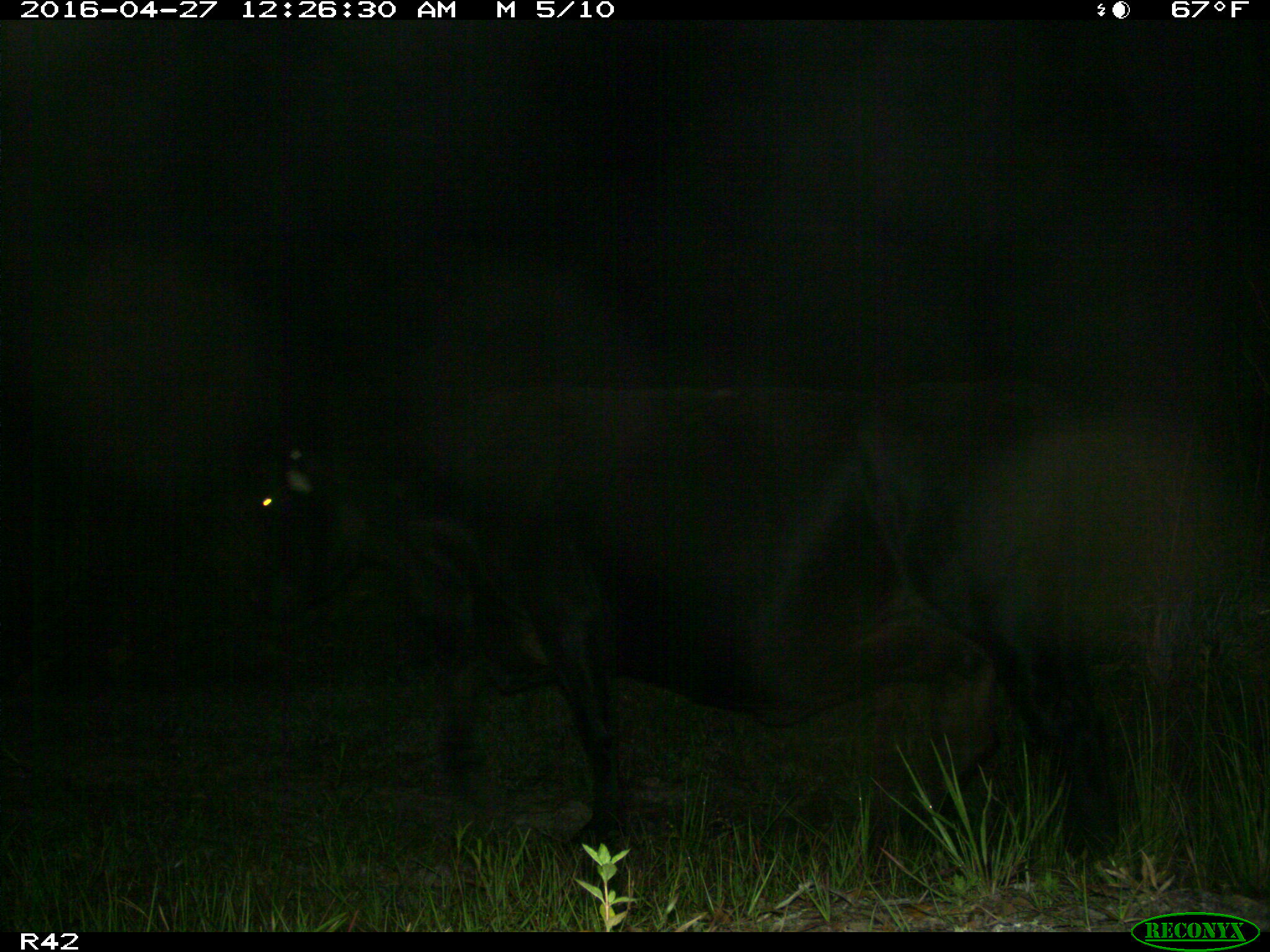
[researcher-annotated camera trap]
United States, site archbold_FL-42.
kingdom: Animalia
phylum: Chordata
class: Mammalia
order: Artiodactyla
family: Bovidae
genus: Bos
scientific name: Bos taurus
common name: domestic cow